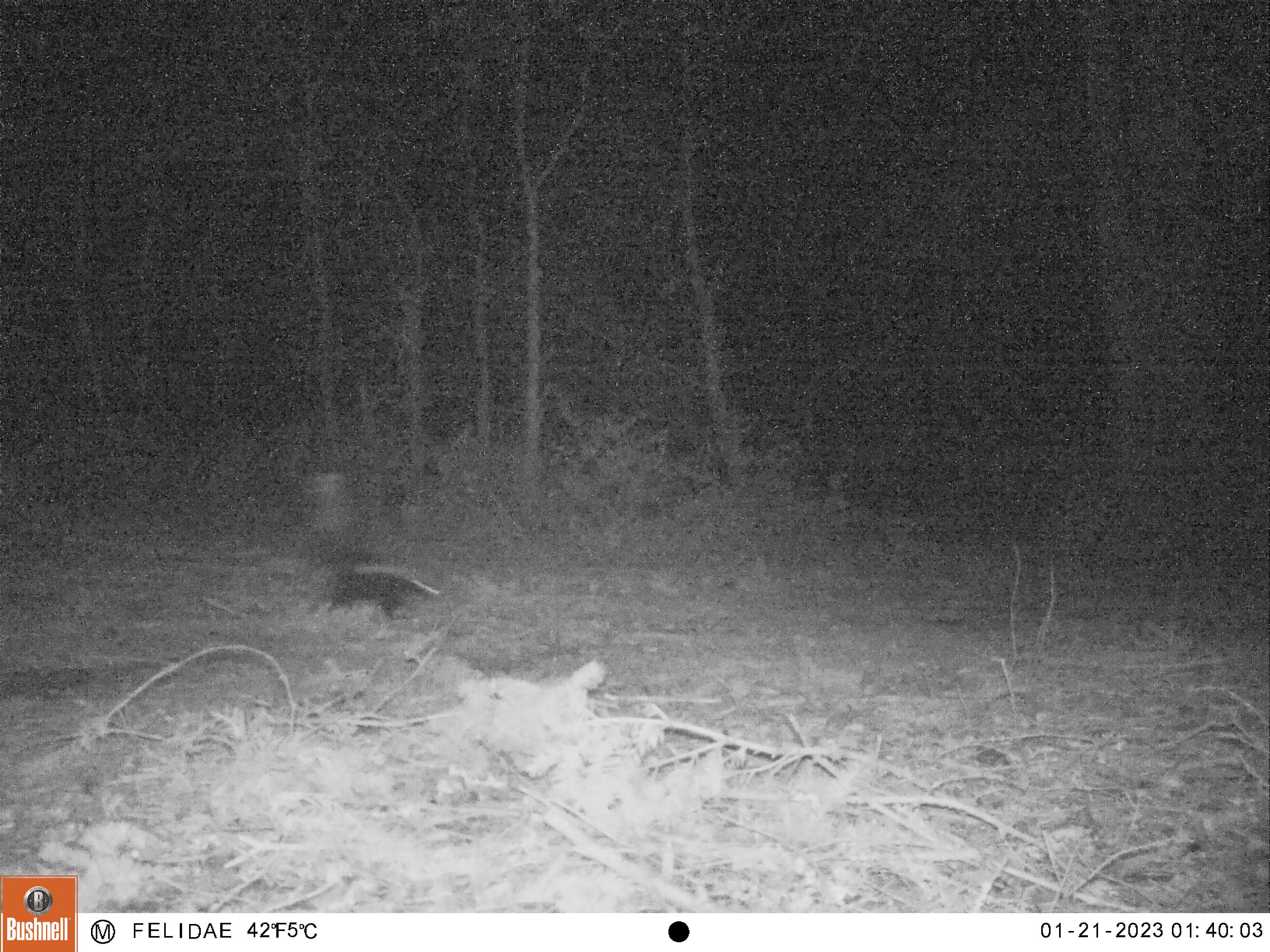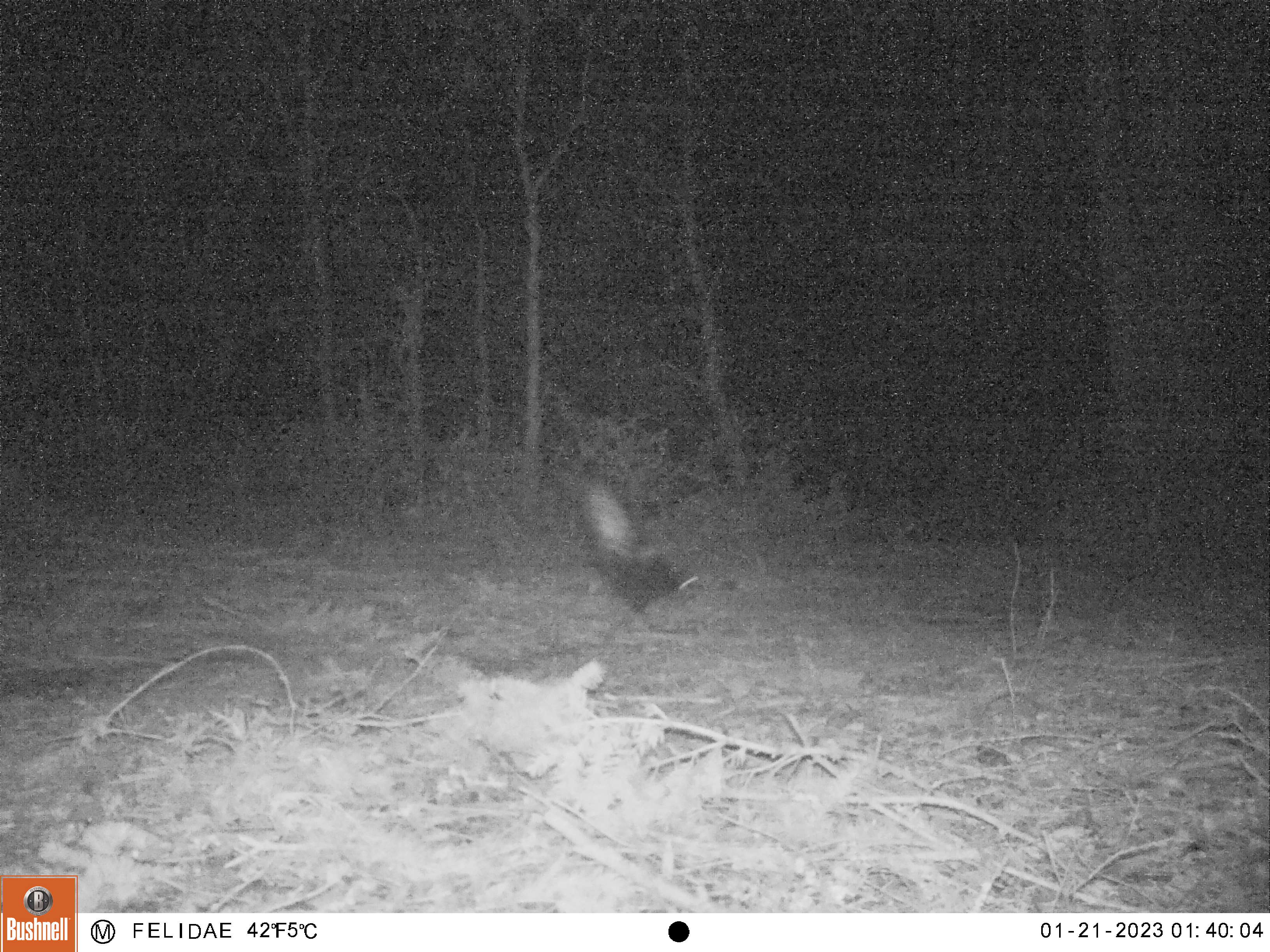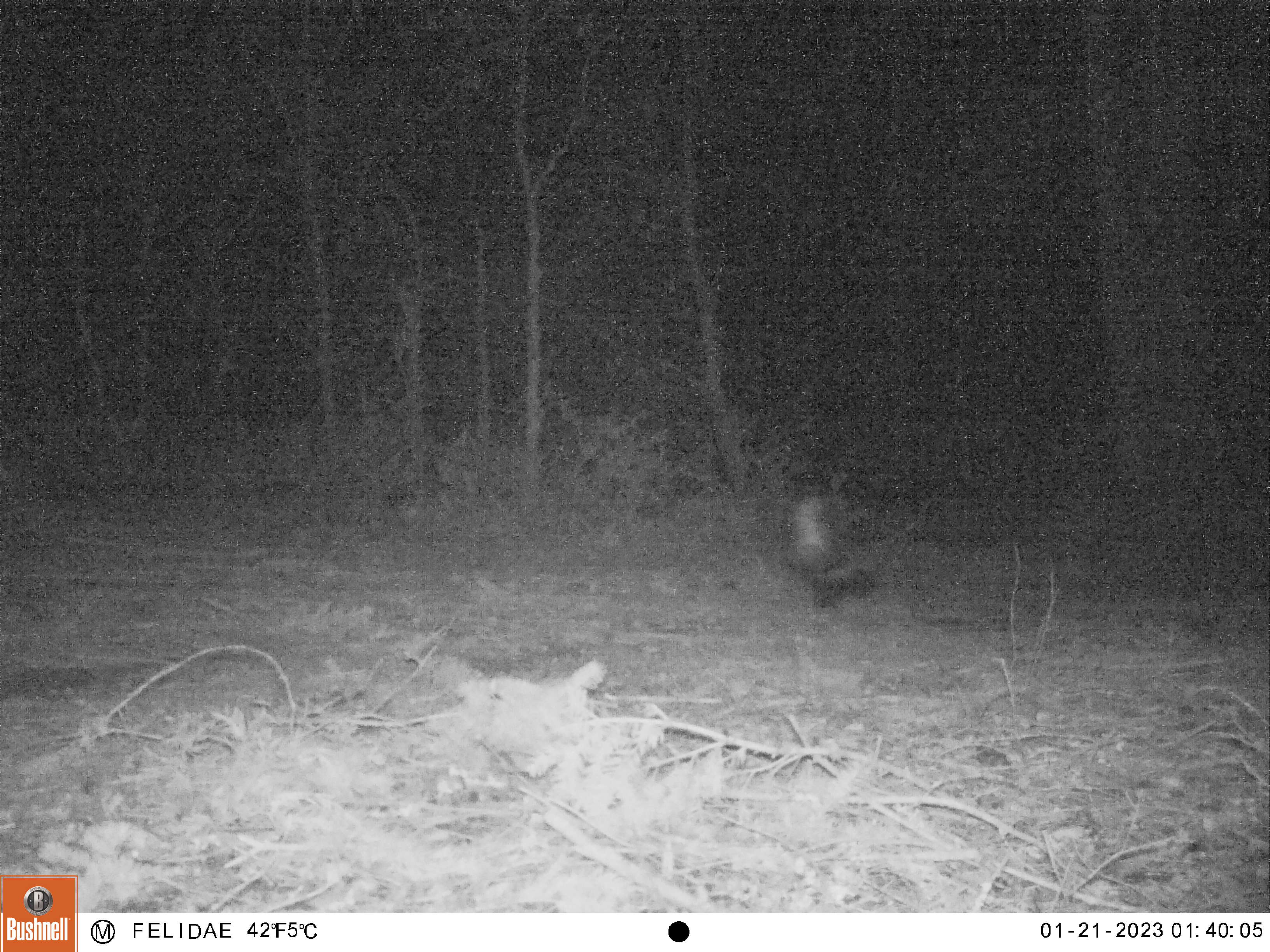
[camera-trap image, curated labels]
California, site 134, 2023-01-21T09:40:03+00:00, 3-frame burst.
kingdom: Animalia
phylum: Chordata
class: Mammalia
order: Carnivora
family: Mephitidae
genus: Mephitis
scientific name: Mephitis mephitis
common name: striped skunk